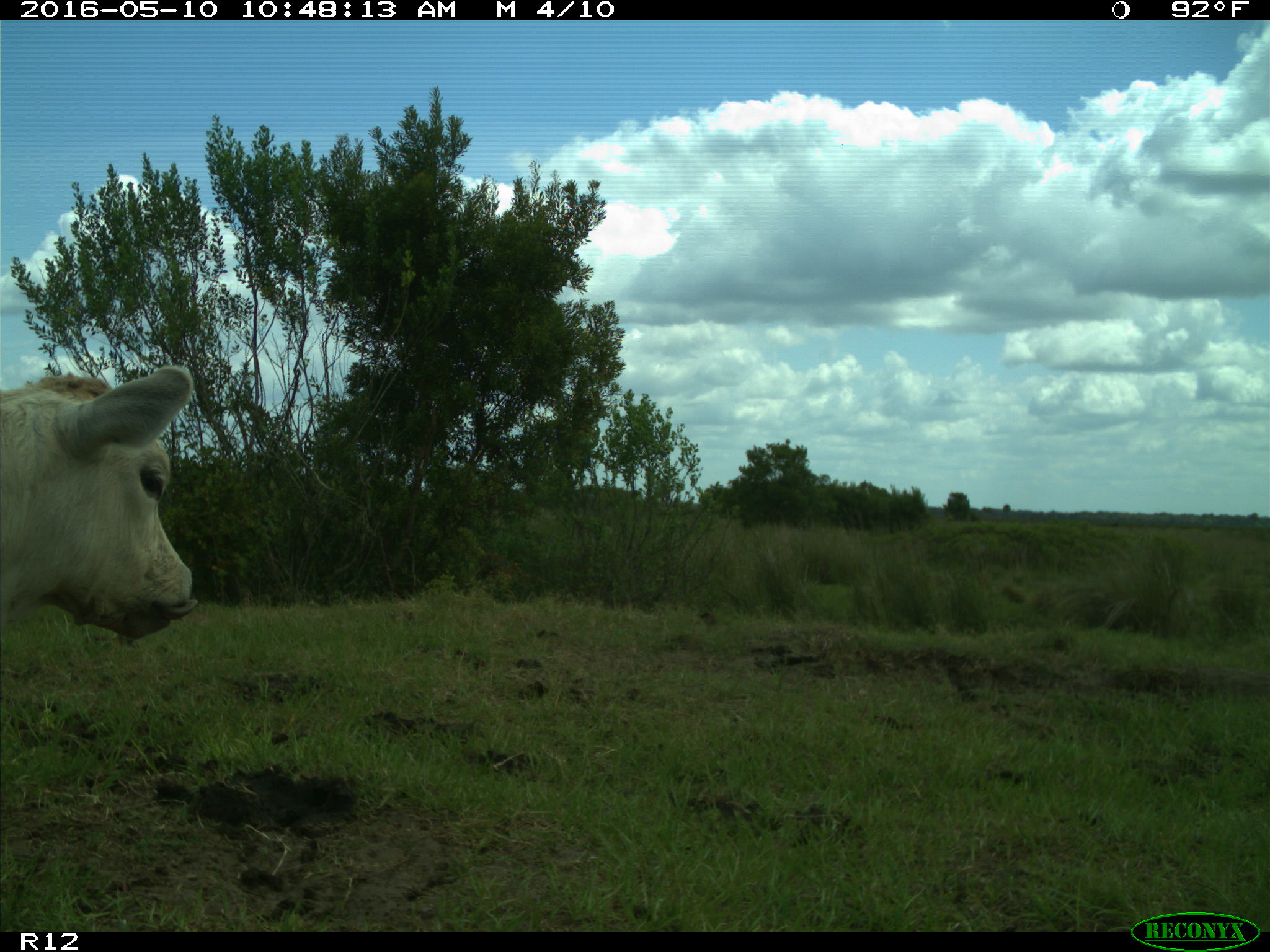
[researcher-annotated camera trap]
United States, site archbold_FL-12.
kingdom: Animalia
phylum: Chordata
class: Mammalia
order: Artiodactyla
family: Bovidae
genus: Bos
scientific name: Bos taurus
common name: domestic cow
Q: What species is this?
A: Bos taurus (domestic cow).